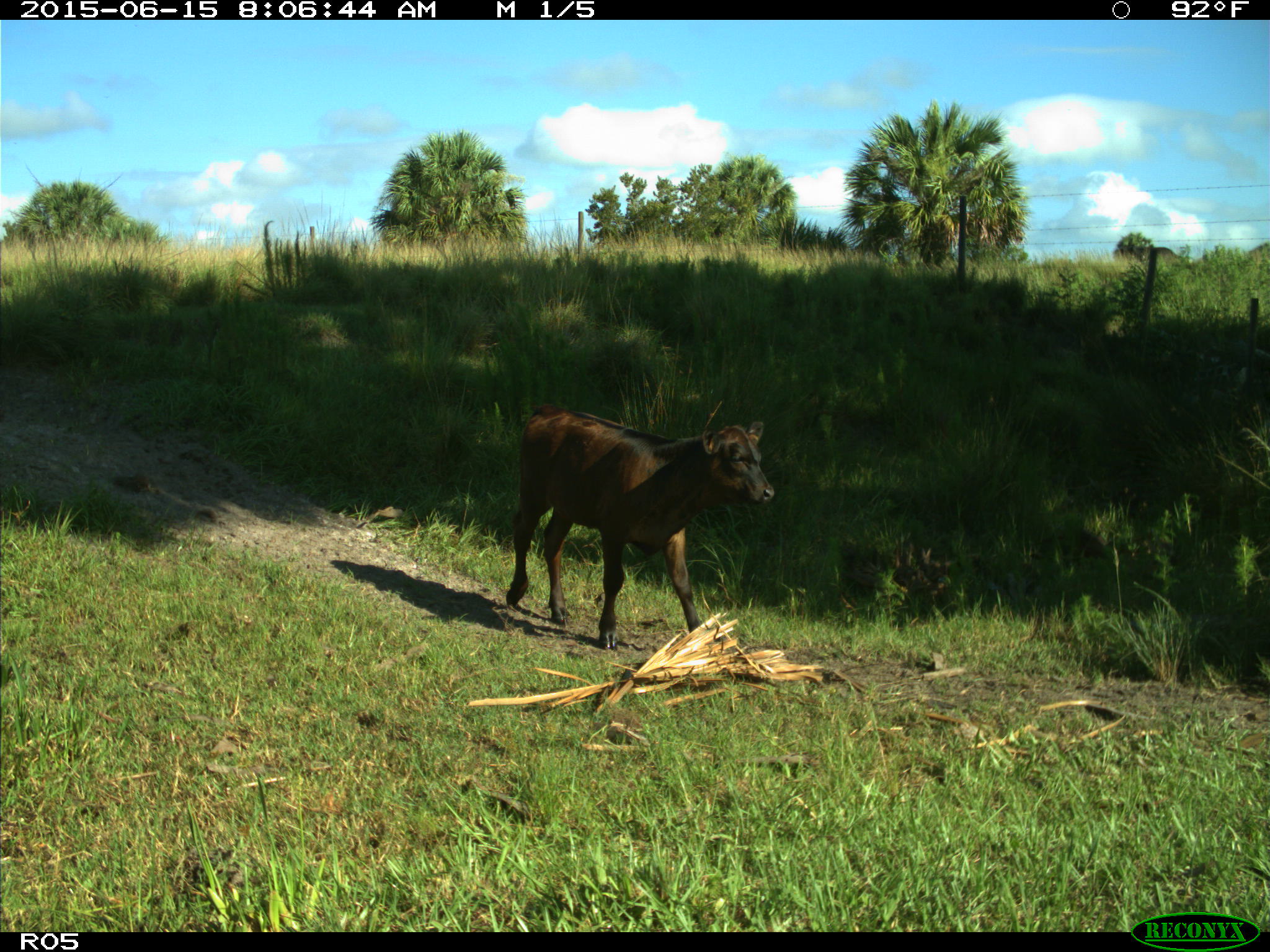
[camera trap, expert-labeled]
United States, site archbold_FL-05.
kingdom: Animalia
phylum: Chordata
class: Mammalia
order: Artiodactyla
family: Bovidae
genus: Bos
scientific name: Bos taurus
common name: domestic cow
Bos taurus (domestic cow).